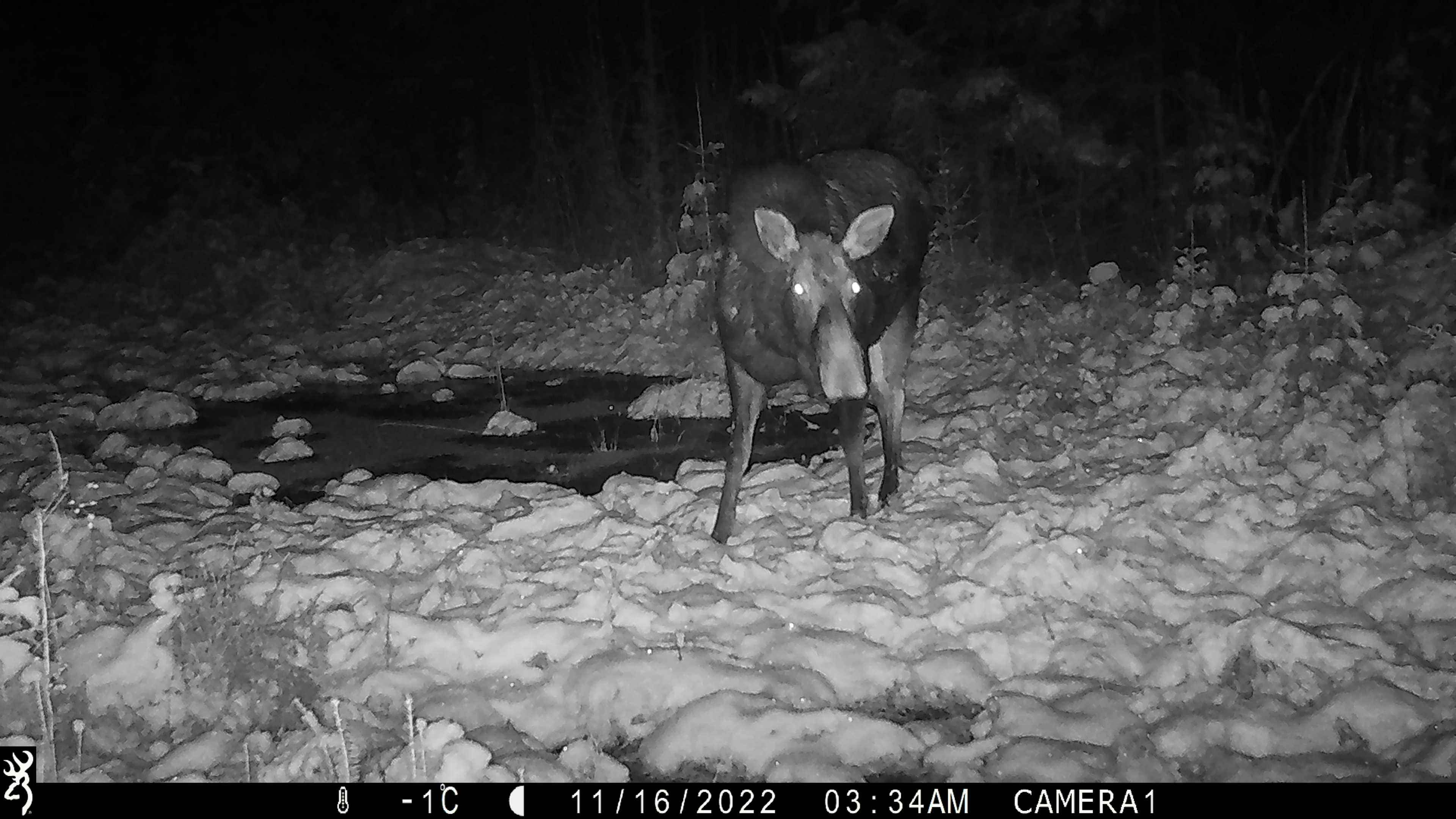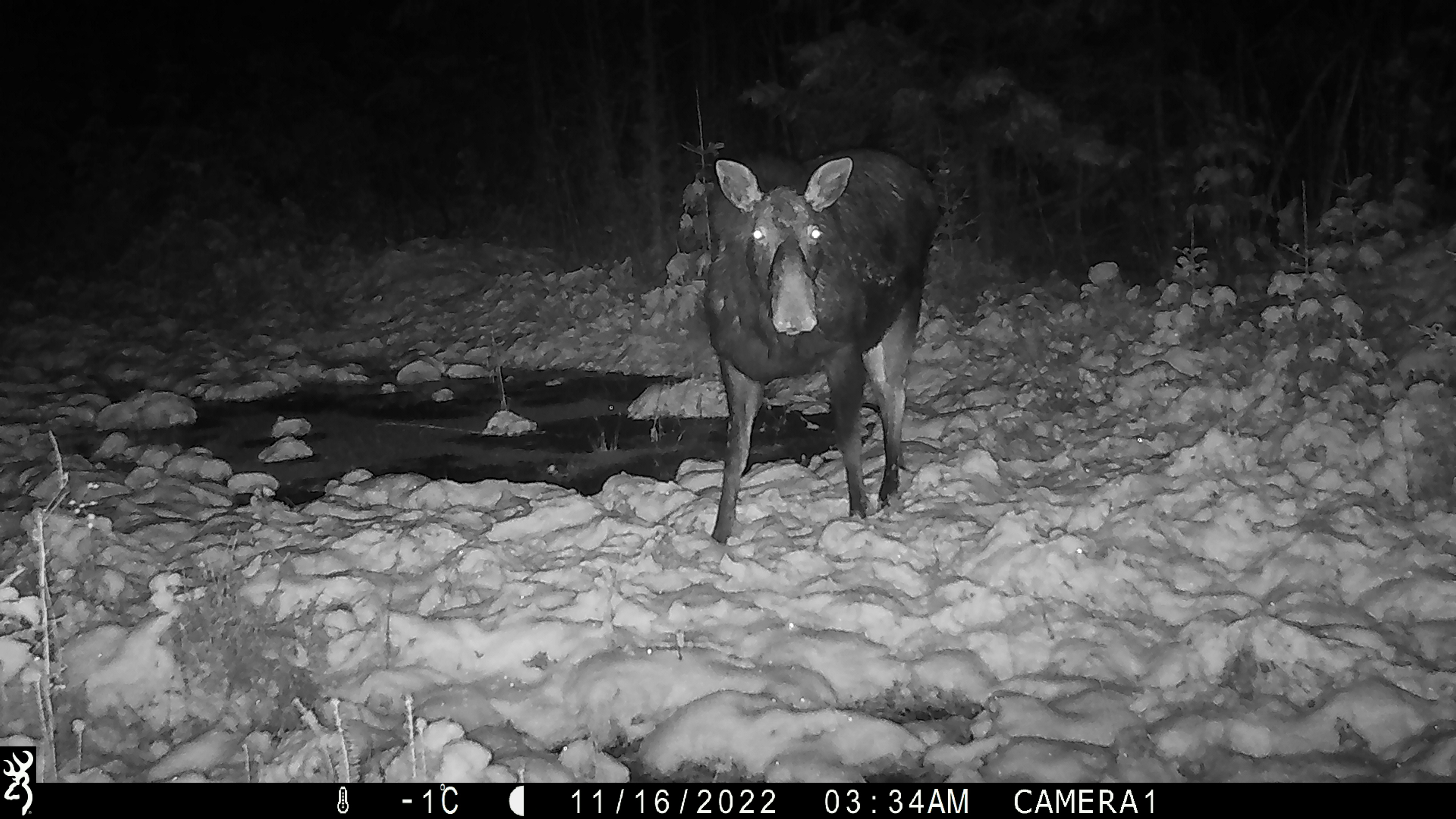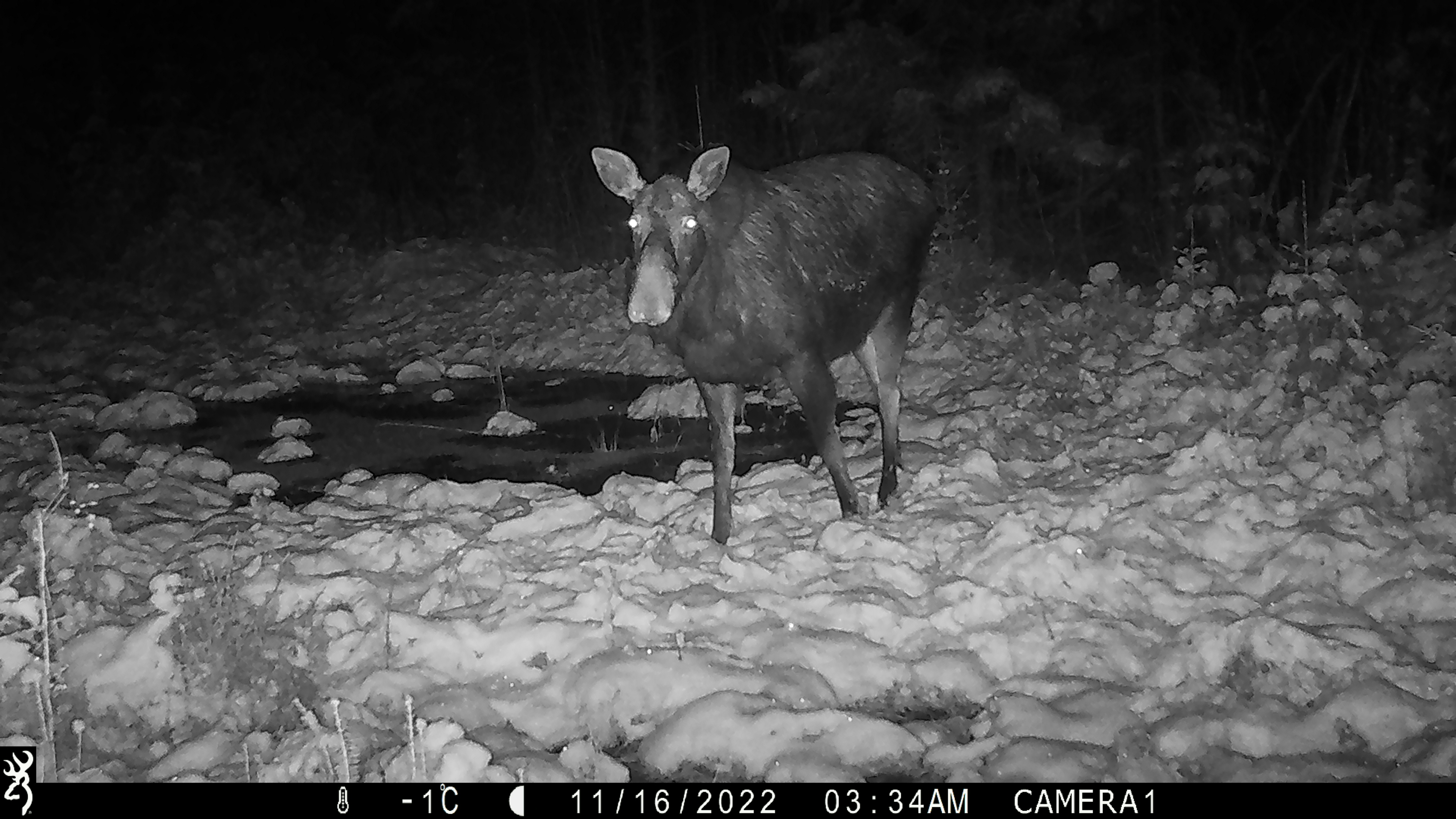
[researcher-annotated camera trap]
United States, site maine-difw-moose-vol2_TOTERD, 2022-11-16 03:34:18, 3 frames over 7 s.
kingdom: Animalia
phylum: Chordata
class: Mammalia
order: Artiodactyla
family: Cervidae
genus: Alces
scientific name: Alces alces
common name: moose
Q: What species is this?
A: Moose (Alces alces).